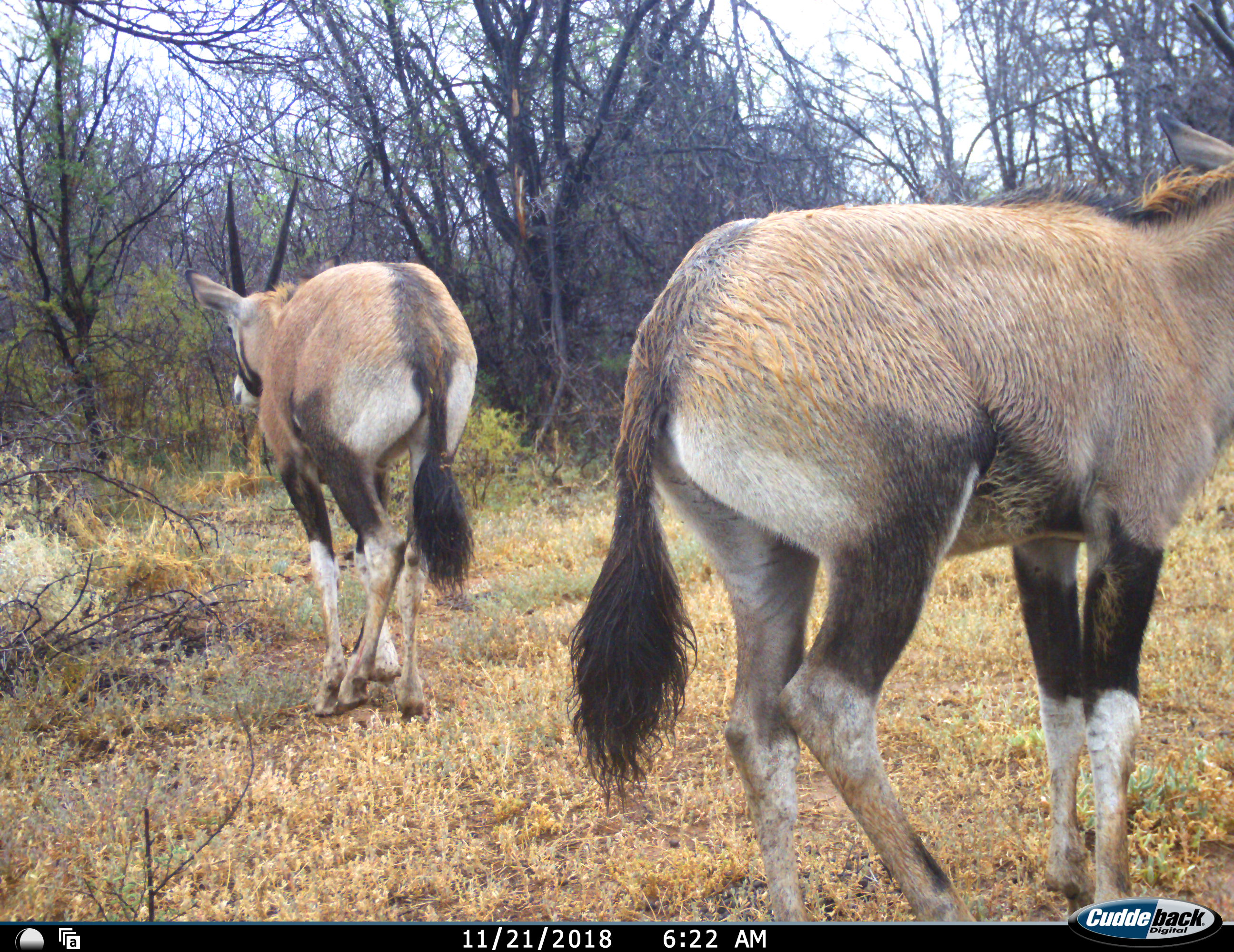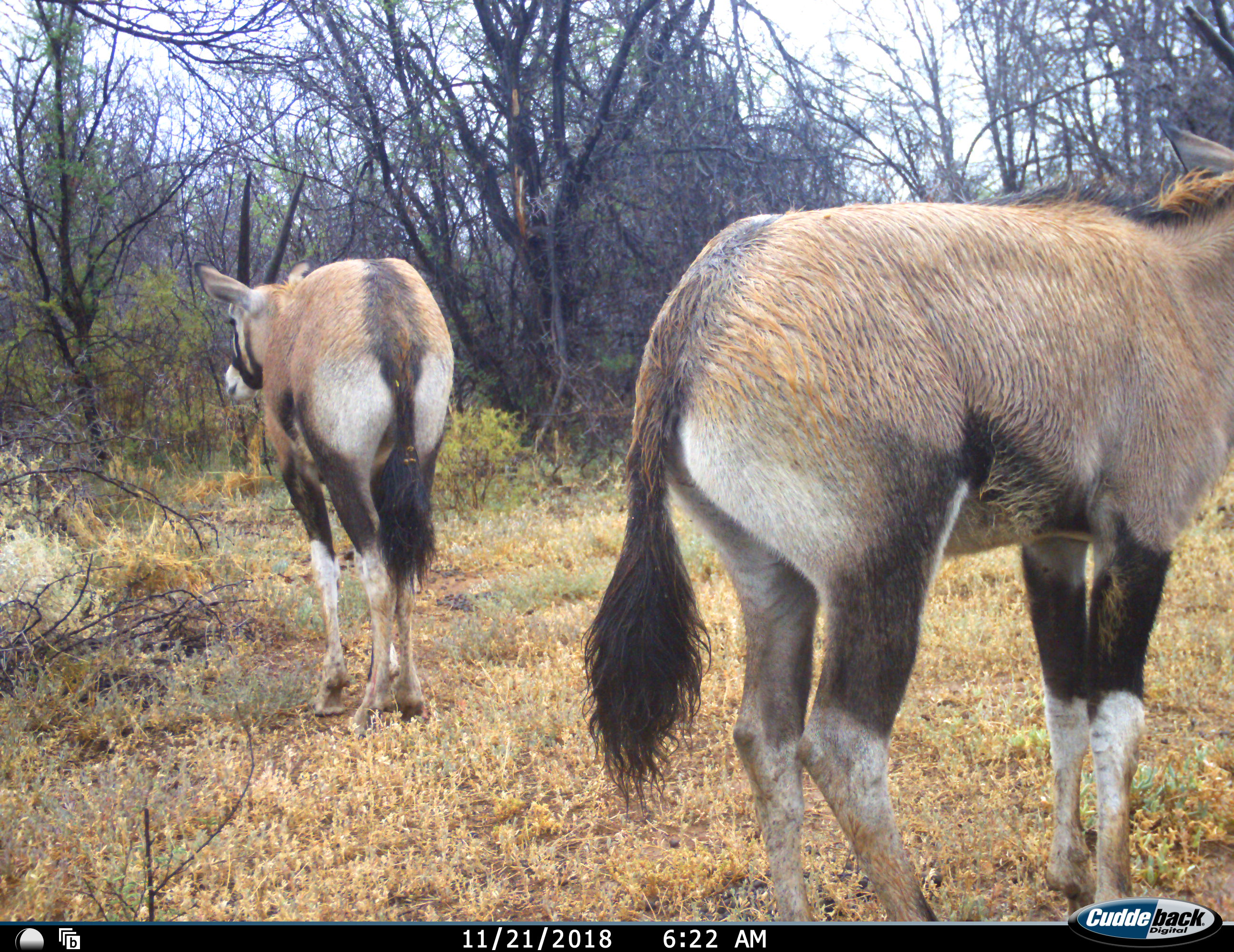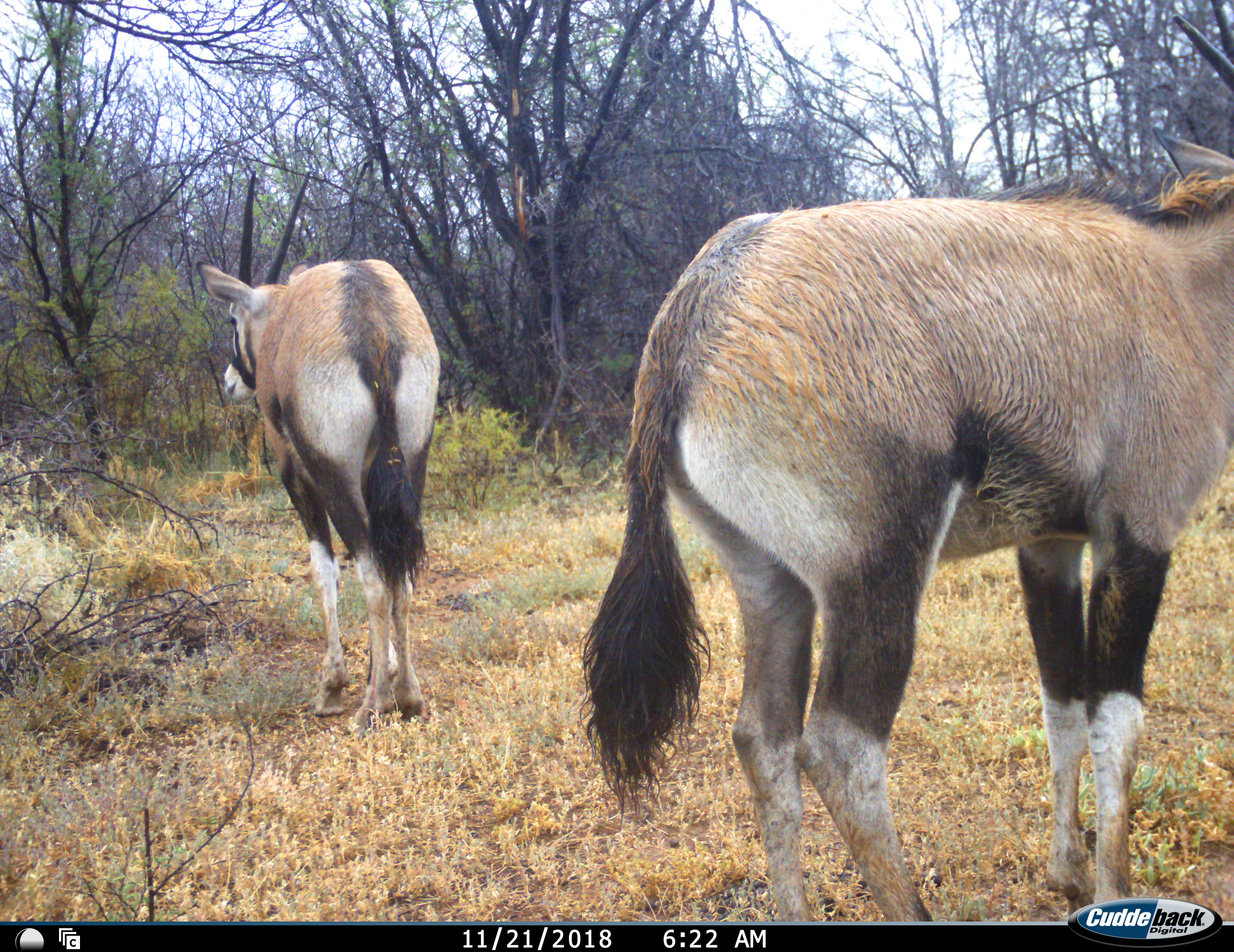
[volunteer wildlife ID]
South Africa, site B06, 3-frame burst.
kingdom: Animalia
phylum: Chordata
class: Mammalia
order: Artiodactyla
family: Bovidae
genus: Oryx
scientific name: Oryx gazella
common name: gemsbok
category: gemsbokoryx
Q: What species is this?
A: Gemsbokoryx (gemsbok) (Oryx gazella).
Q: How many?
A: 2.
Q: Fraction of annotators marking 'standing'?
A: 80%.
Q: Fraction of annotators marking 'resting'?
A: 0%.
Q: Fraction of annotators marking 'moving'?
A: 10%.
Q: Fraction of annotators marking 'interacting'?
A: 0%.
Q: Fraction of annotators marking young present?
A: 10%.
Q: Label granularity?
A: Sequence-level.